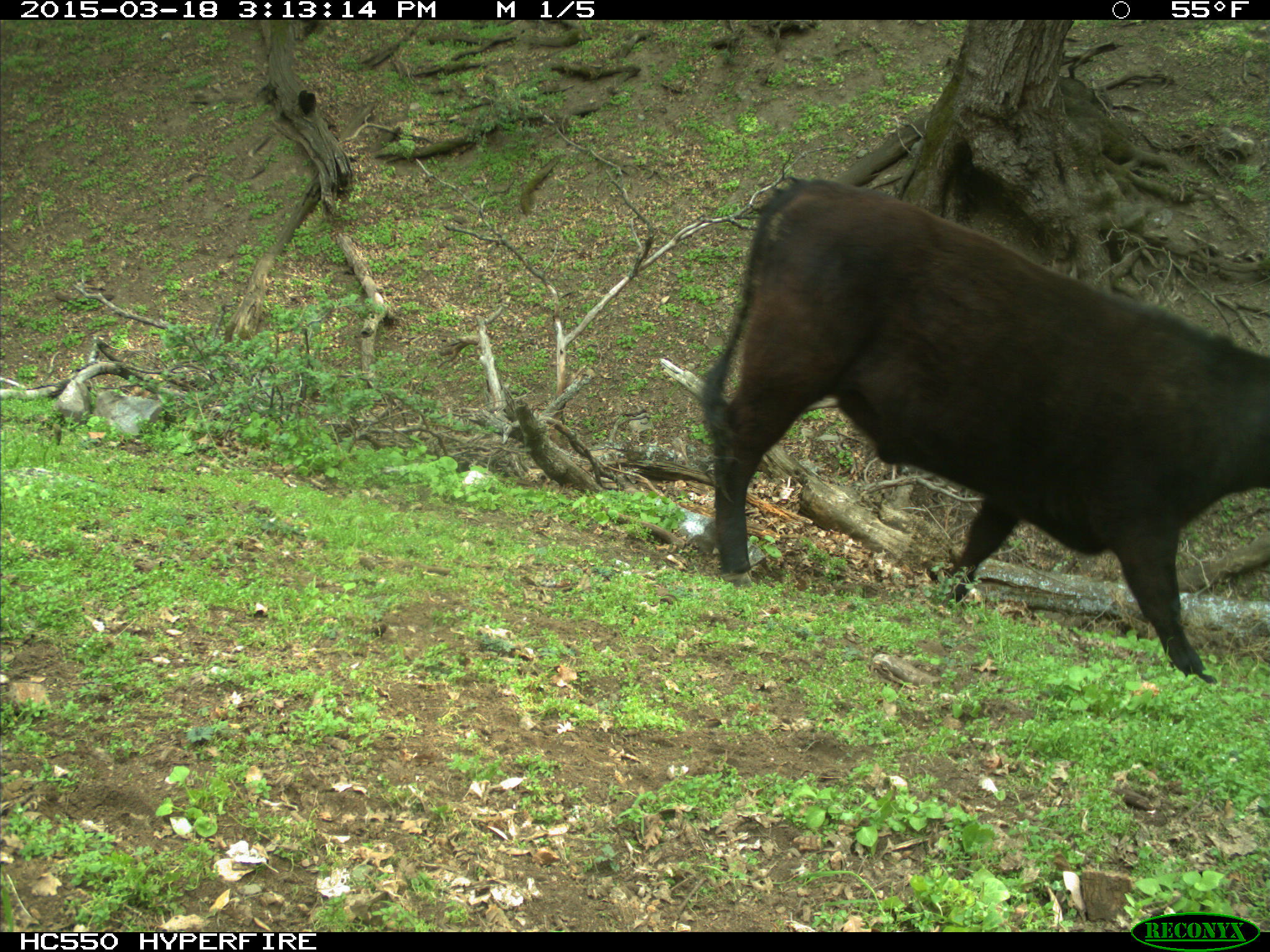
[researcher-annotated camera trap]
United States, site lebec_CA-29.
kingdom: Animalia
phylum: Chordata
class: Mammalia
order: Artiodactyla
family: Bovidae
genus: Bos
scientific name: Bos taurus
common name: domestic cow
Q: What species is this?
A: Bos taurus (domestic cow).